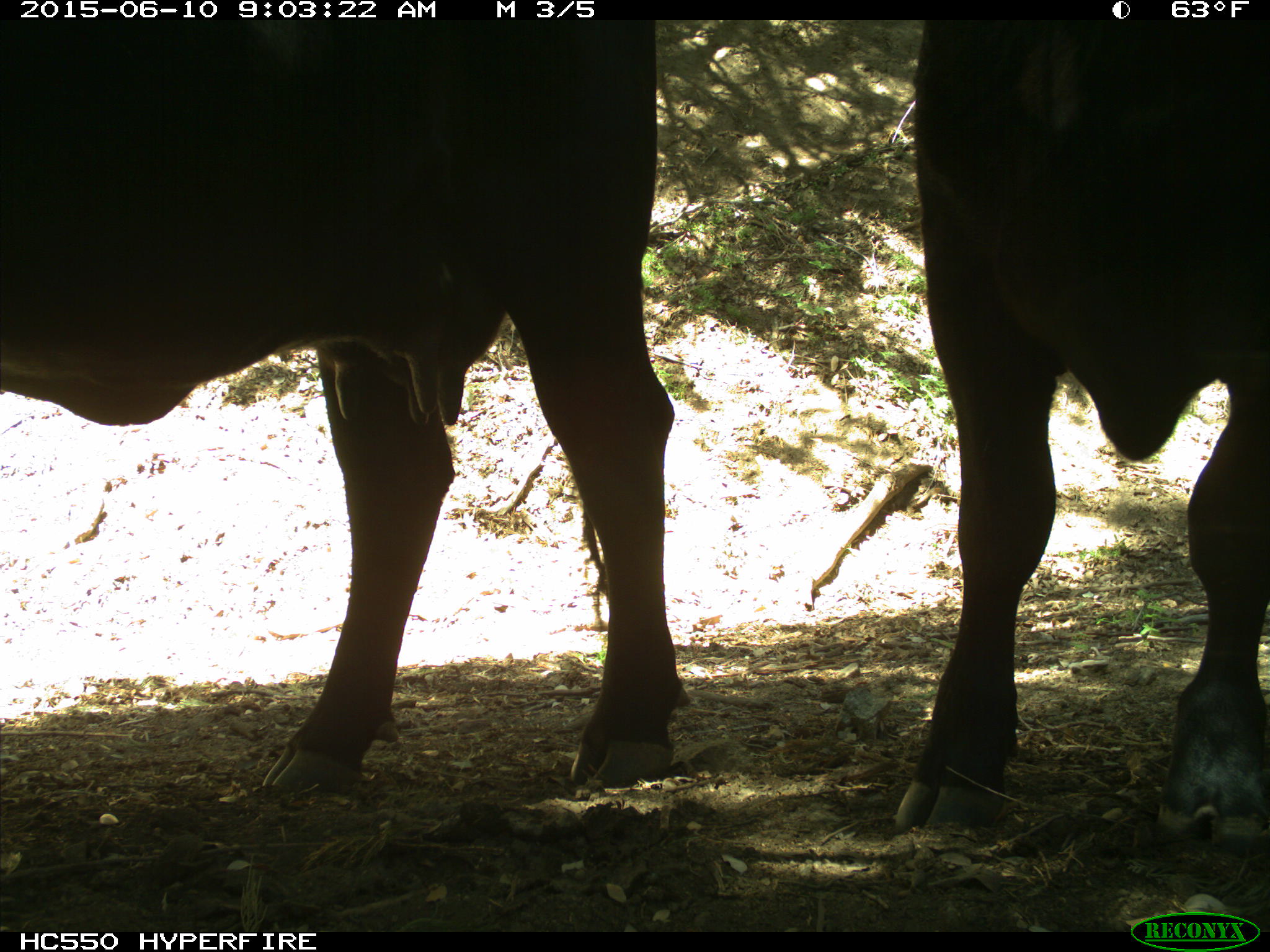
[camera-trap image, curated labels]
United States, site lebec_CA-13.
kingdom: Animalia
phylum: Chordata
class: Mammalia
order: Artiodactyla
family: Bovidae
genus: Bos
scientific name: Bos taurus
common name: domestic cow